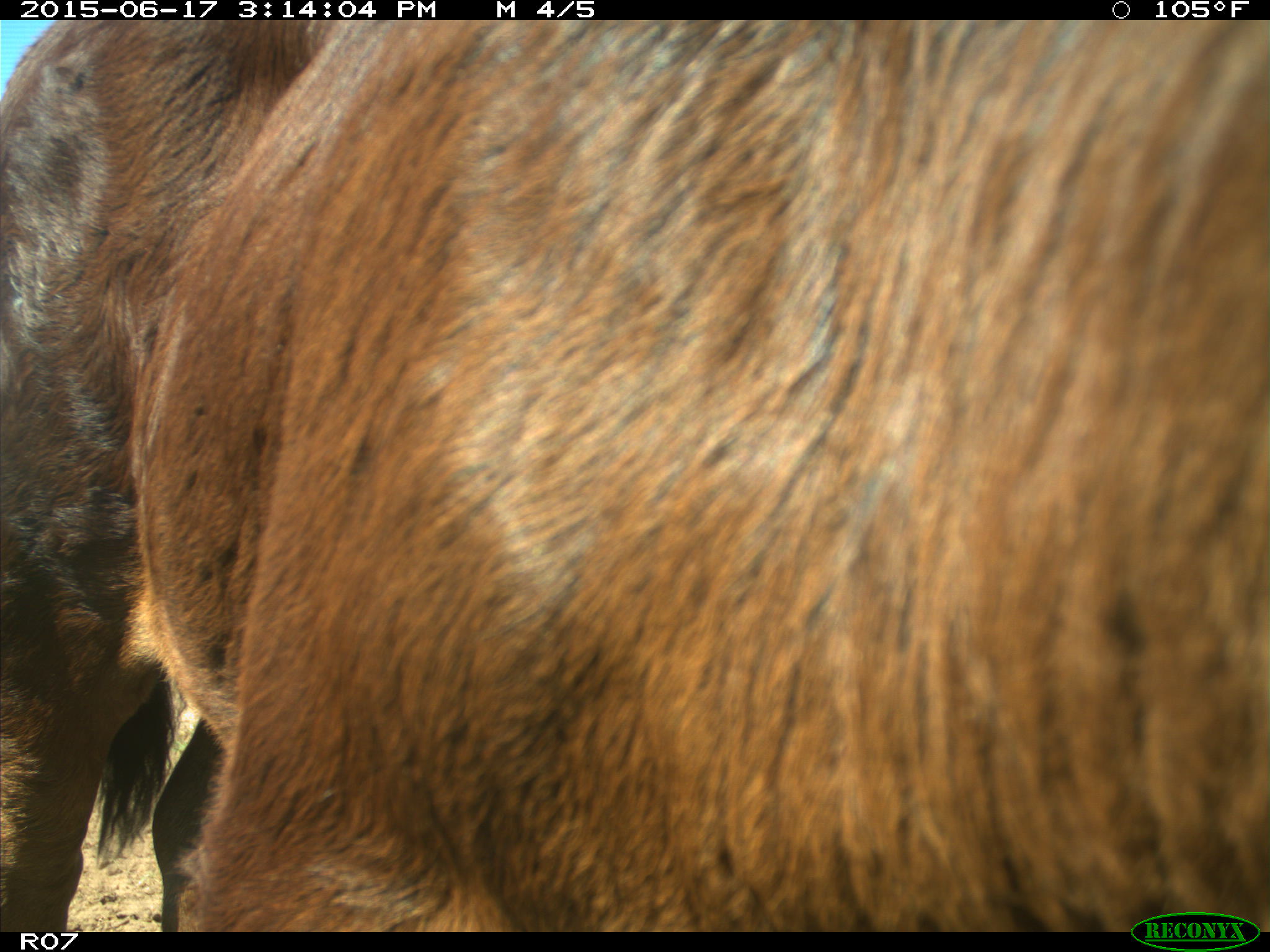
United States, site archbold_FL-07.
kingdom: Animalia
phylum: Chordata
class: Mammalia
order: Artiodactyla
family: Bovidae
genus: Bos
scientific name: Bos taurus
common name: domestic cow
Bos taurus (domestic cow).